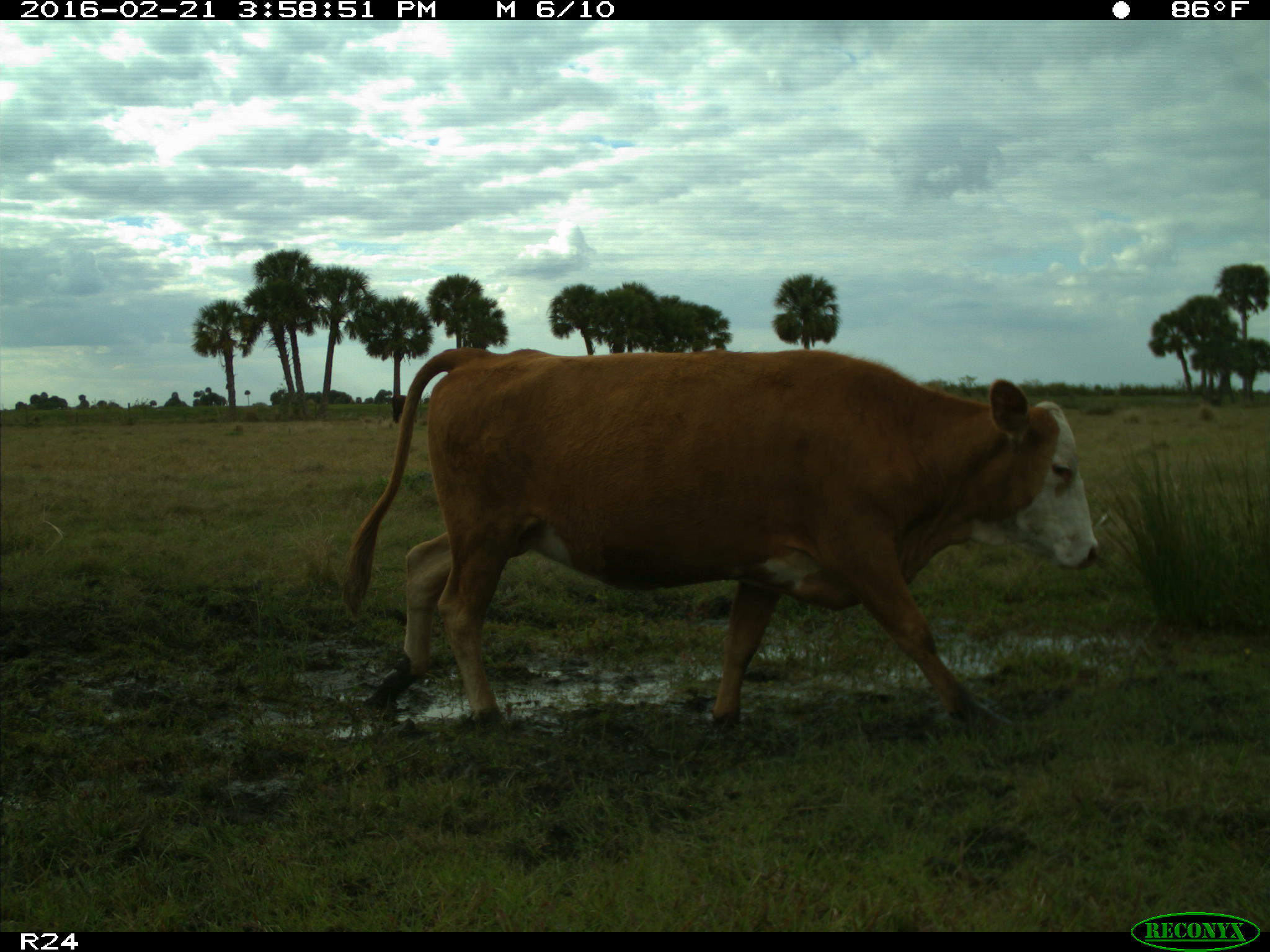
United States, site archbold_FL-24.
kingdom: Animalia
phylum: Chordata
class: Mammalia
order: Artiodactyla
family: Bovidae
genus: Bos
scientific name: Bos taurus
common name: domestic cow